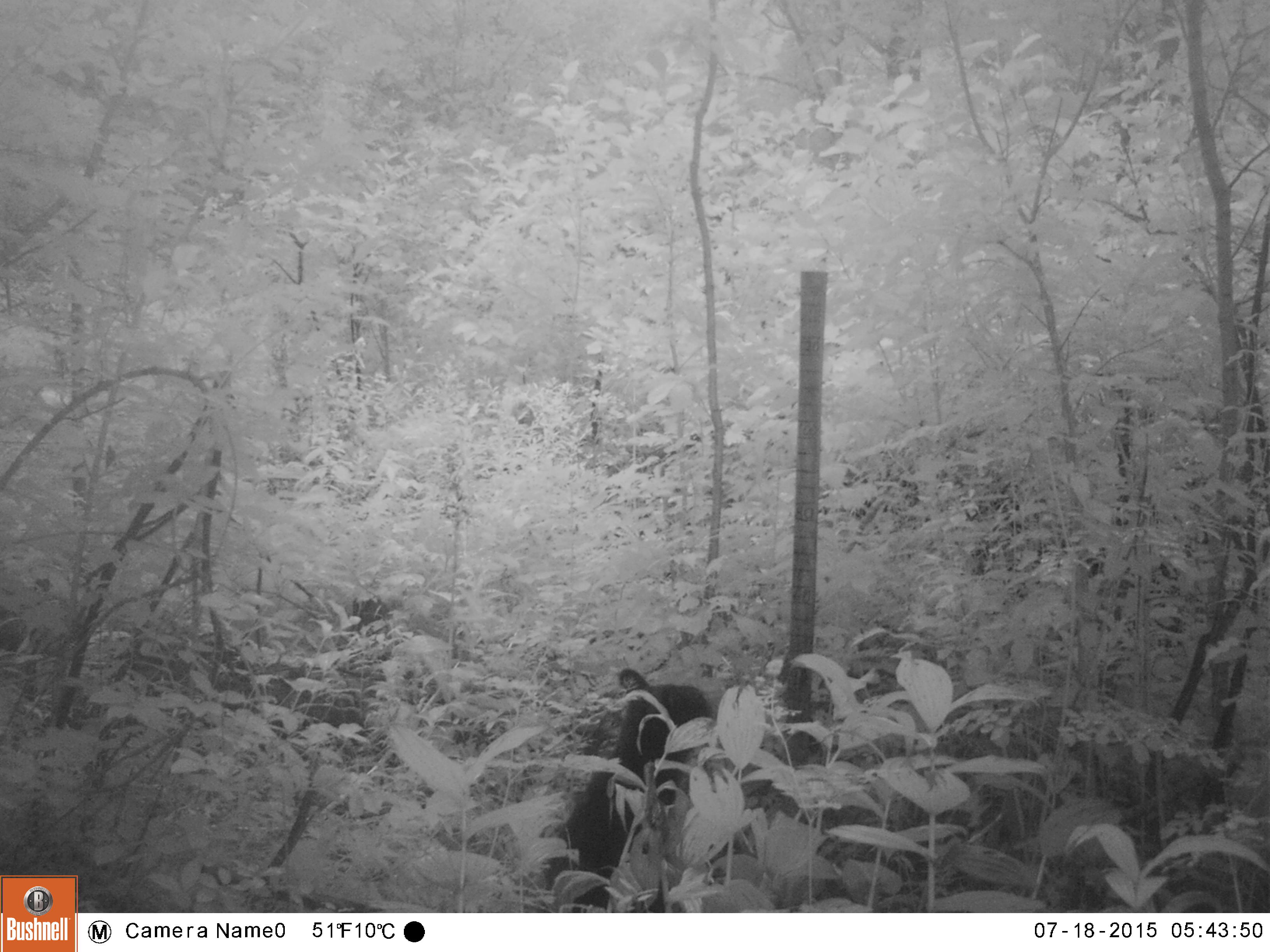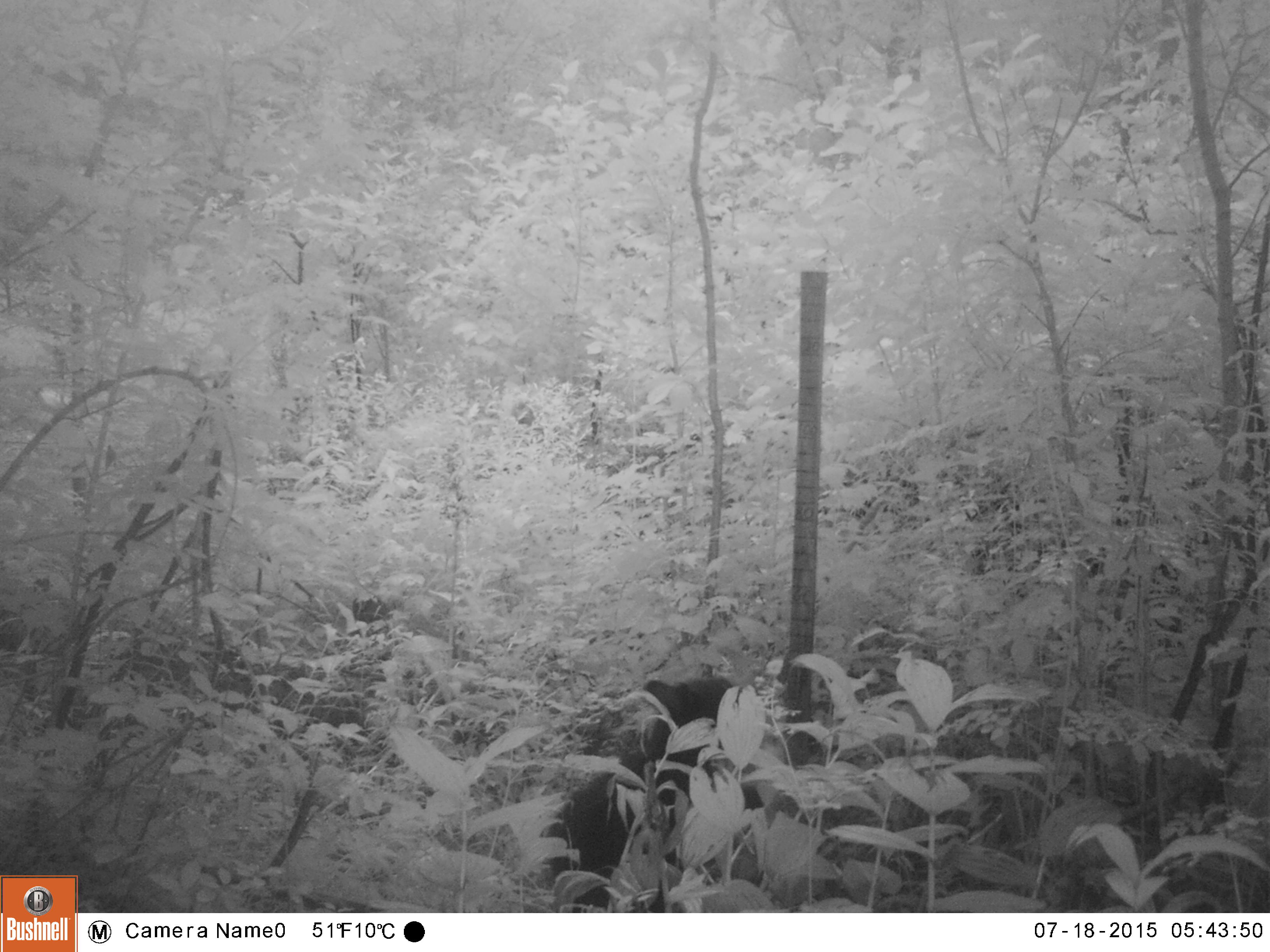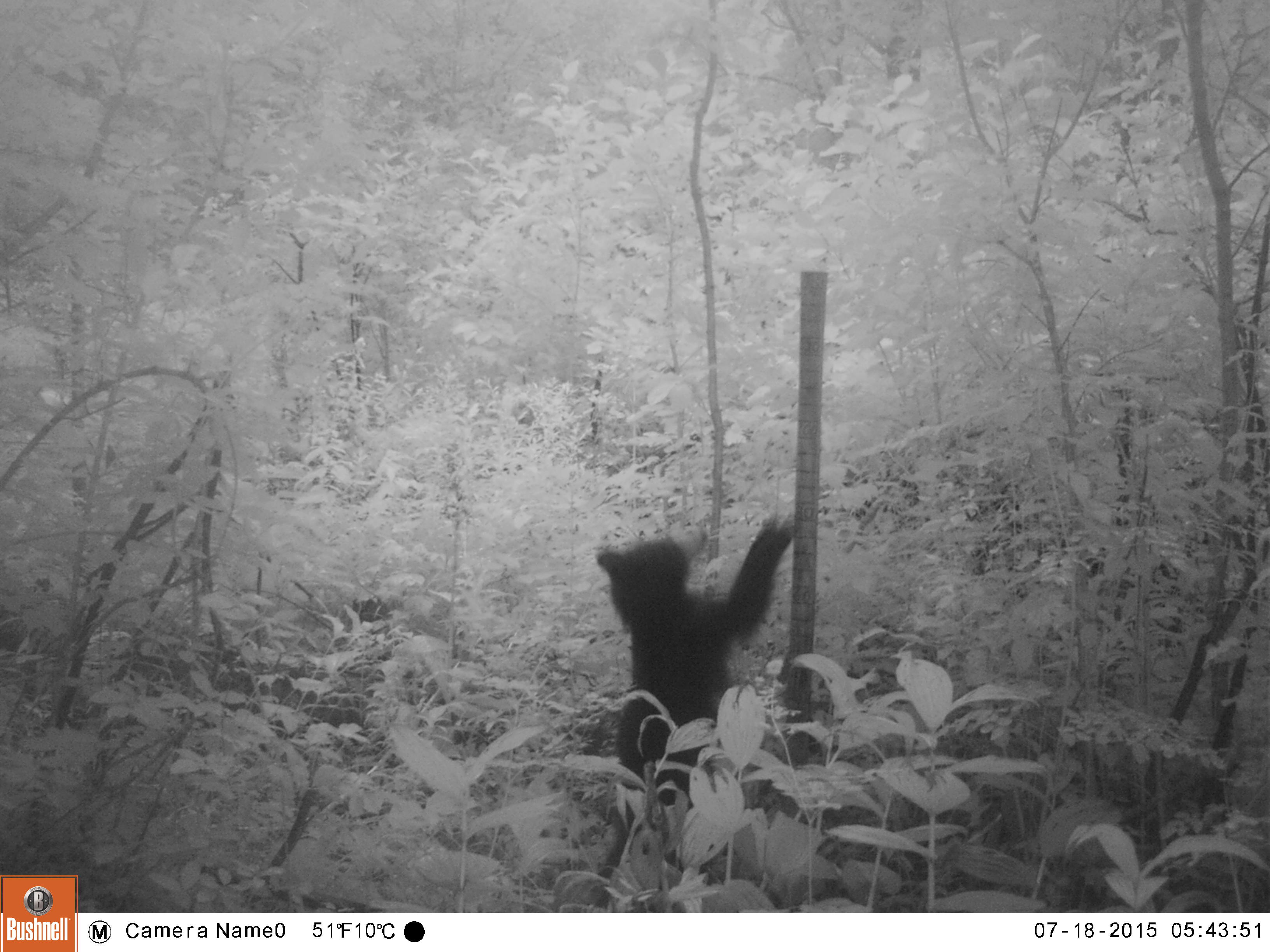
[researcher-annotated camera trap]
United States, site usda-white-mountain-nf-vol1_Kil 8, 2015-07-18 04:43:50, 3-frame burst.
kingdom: Animalia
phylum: Chordata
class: Mammalia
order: Carnivora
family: Ursidae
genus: Ursus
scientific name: Ursus americanus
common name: black bear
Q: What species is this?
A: Black bear (Ursus americanus).